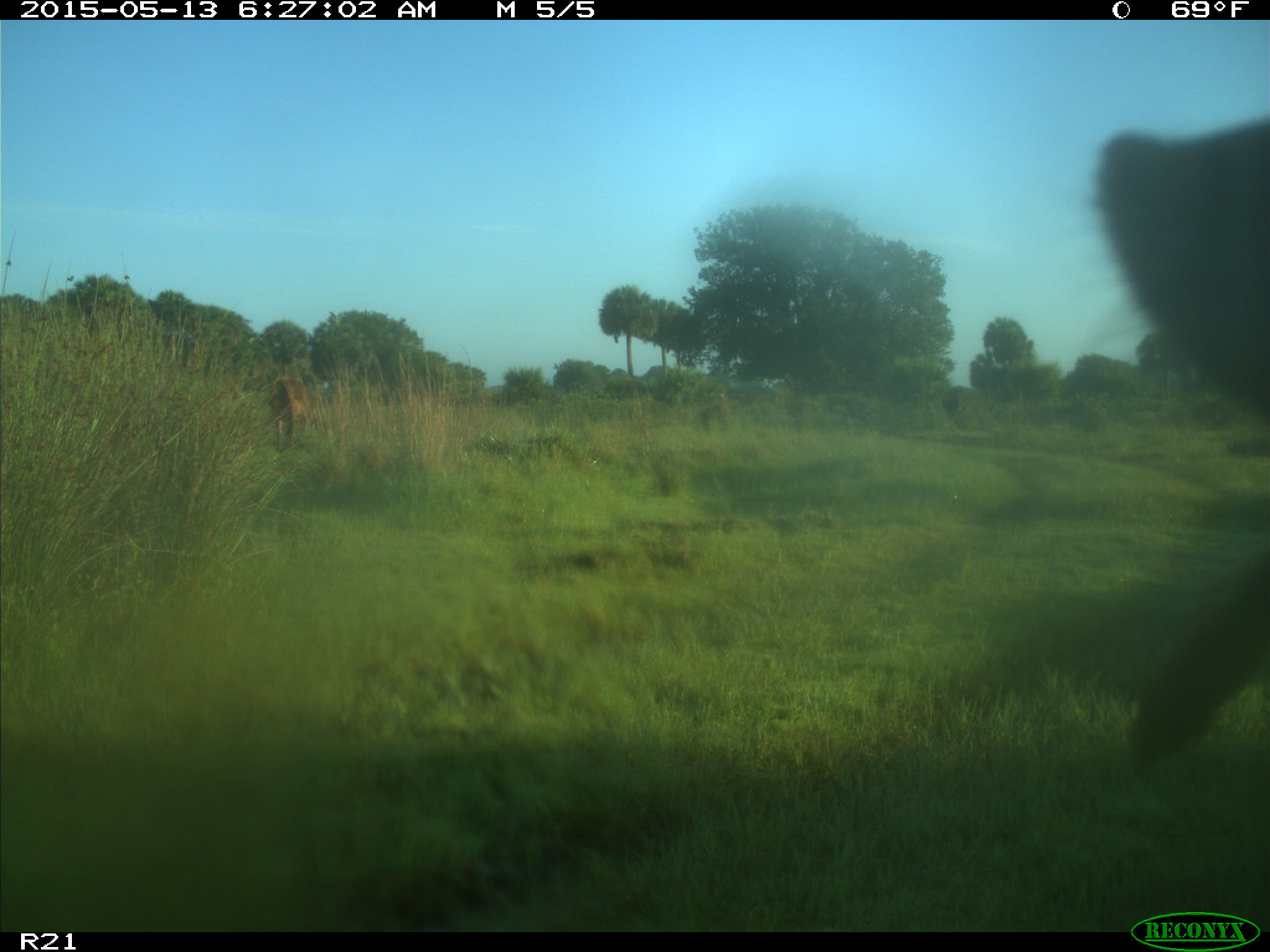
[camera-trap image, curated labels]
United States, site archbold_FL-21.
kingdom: Animalia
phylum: Chordata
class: Mammalia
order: Artiodactyla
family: Bovidae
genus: Bos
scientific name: Bos taurus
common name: domestic cow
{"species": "Bos taurus (domestic cow)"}